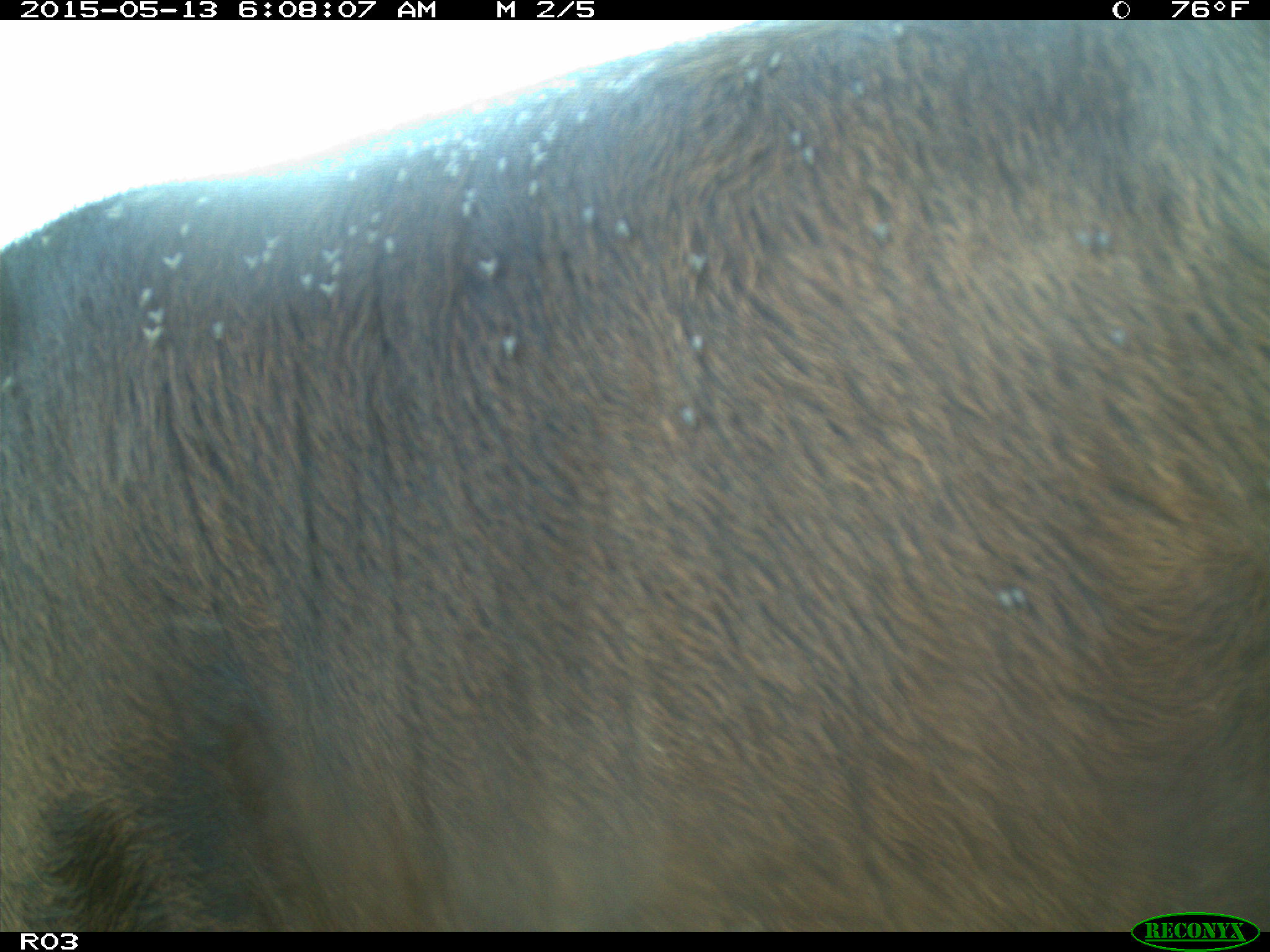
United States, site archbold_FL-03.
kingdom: Animalia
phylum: Chordata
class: Mammalia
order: Artiodactyla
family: Bovidae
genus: Bos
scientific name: Bos taurus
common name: domestic cow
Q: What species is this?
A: Bos taurus (domestic cow).